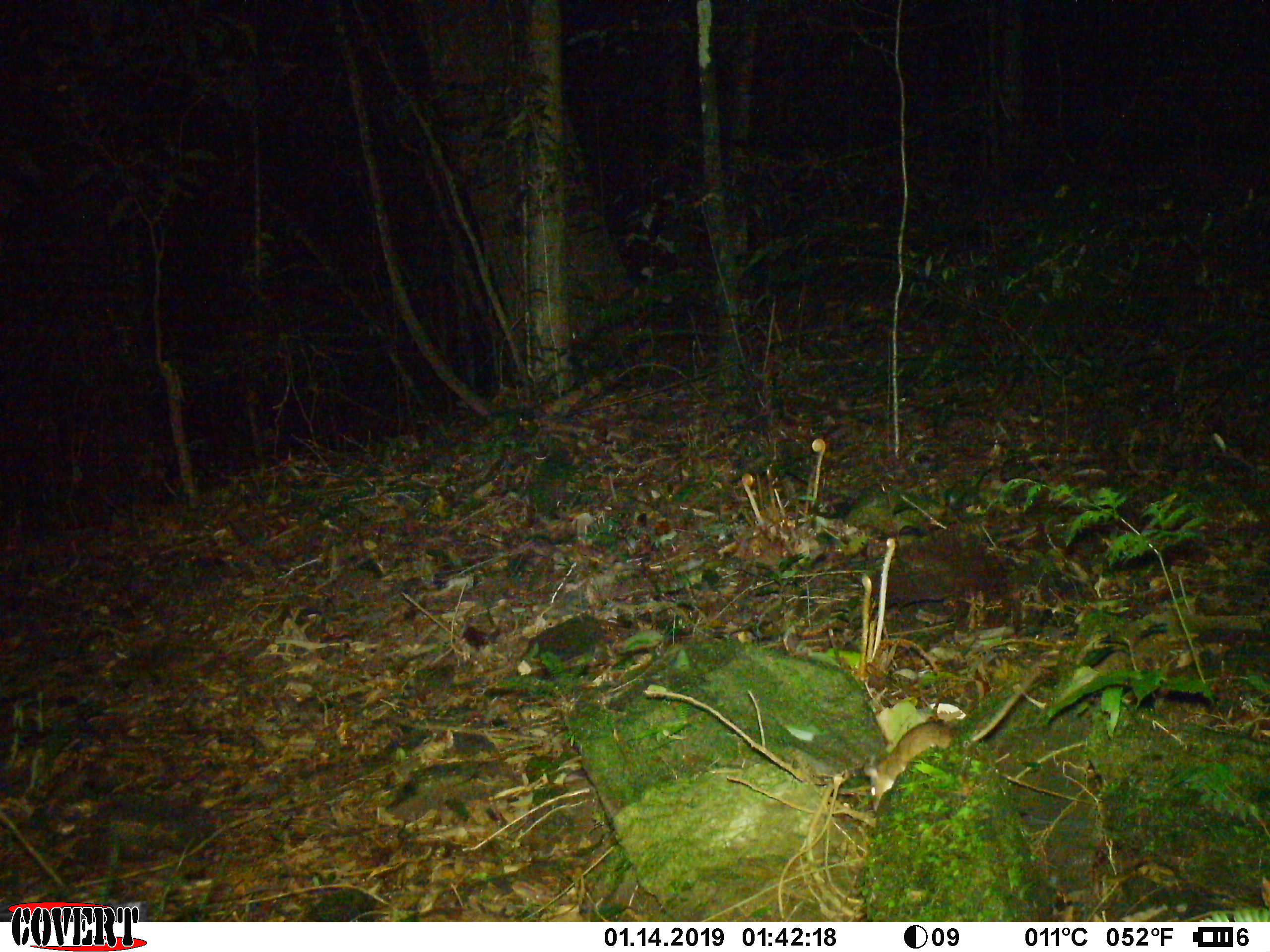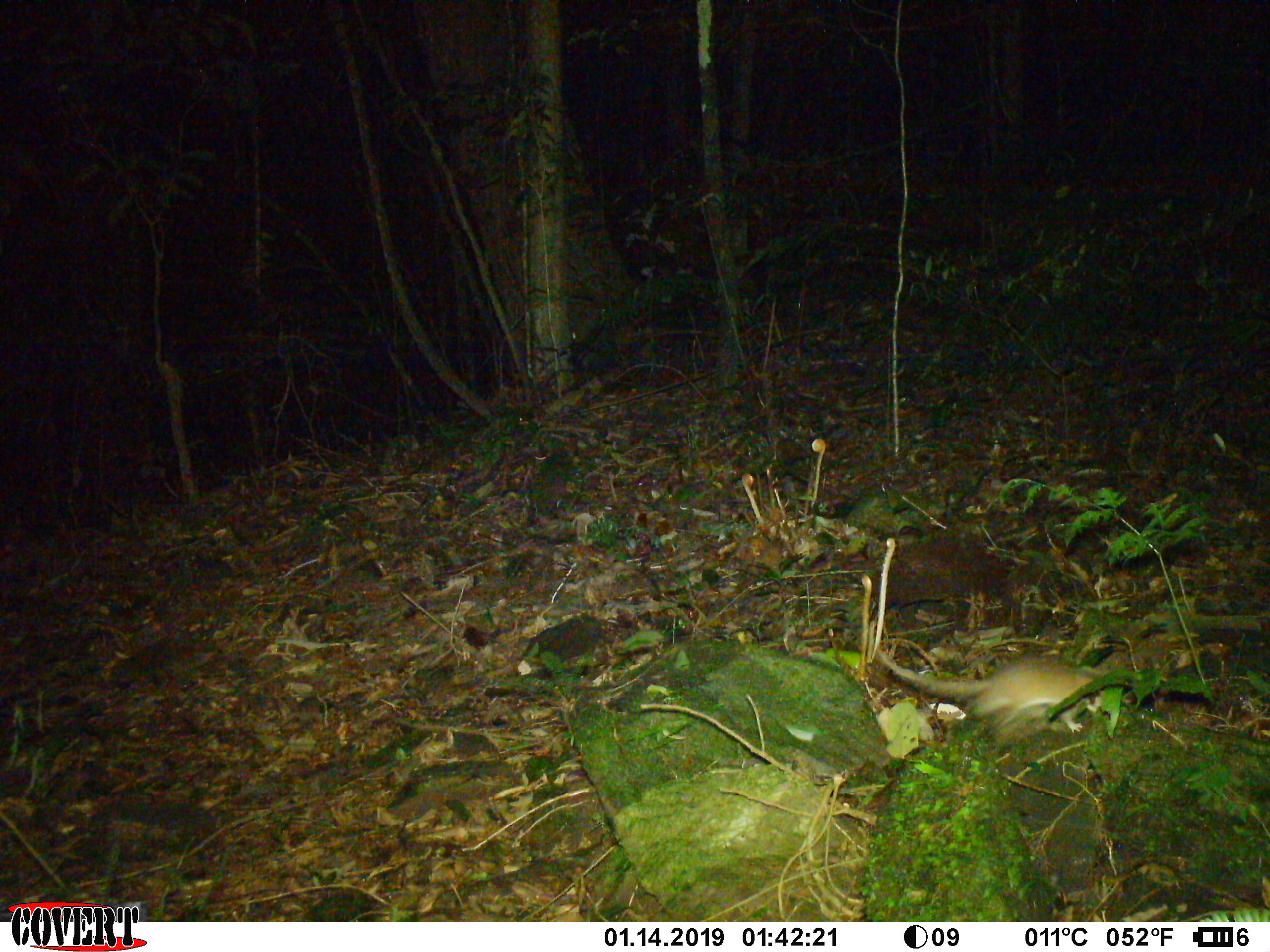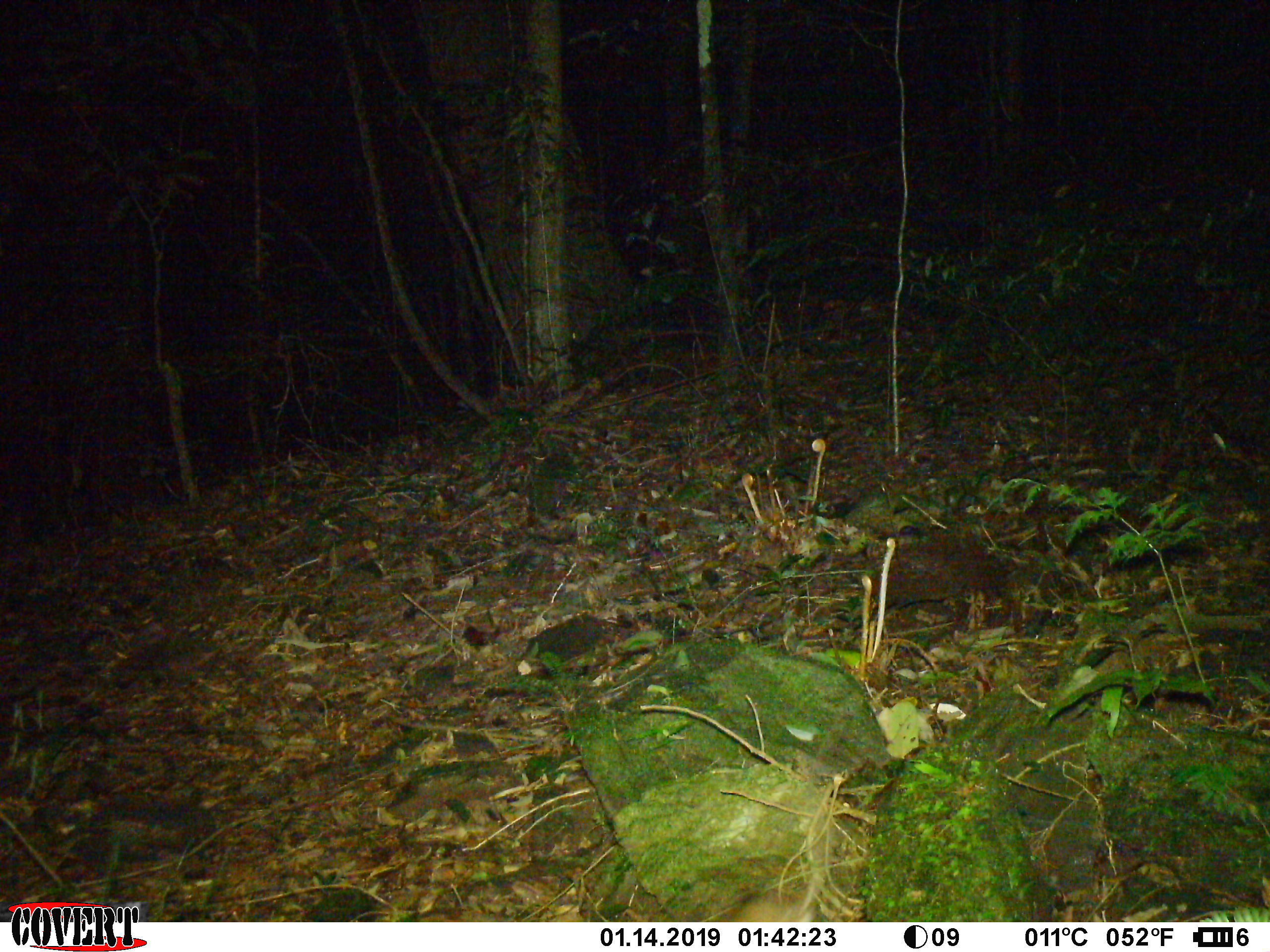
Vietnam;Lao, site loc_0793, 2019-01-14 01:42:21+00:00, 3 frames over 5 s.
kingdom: Animalia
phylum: Chordata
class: Mammalia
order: Rodentia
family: Muridae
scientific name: Muridae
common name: old-world mice and rats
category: unidentified murid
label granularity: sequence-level